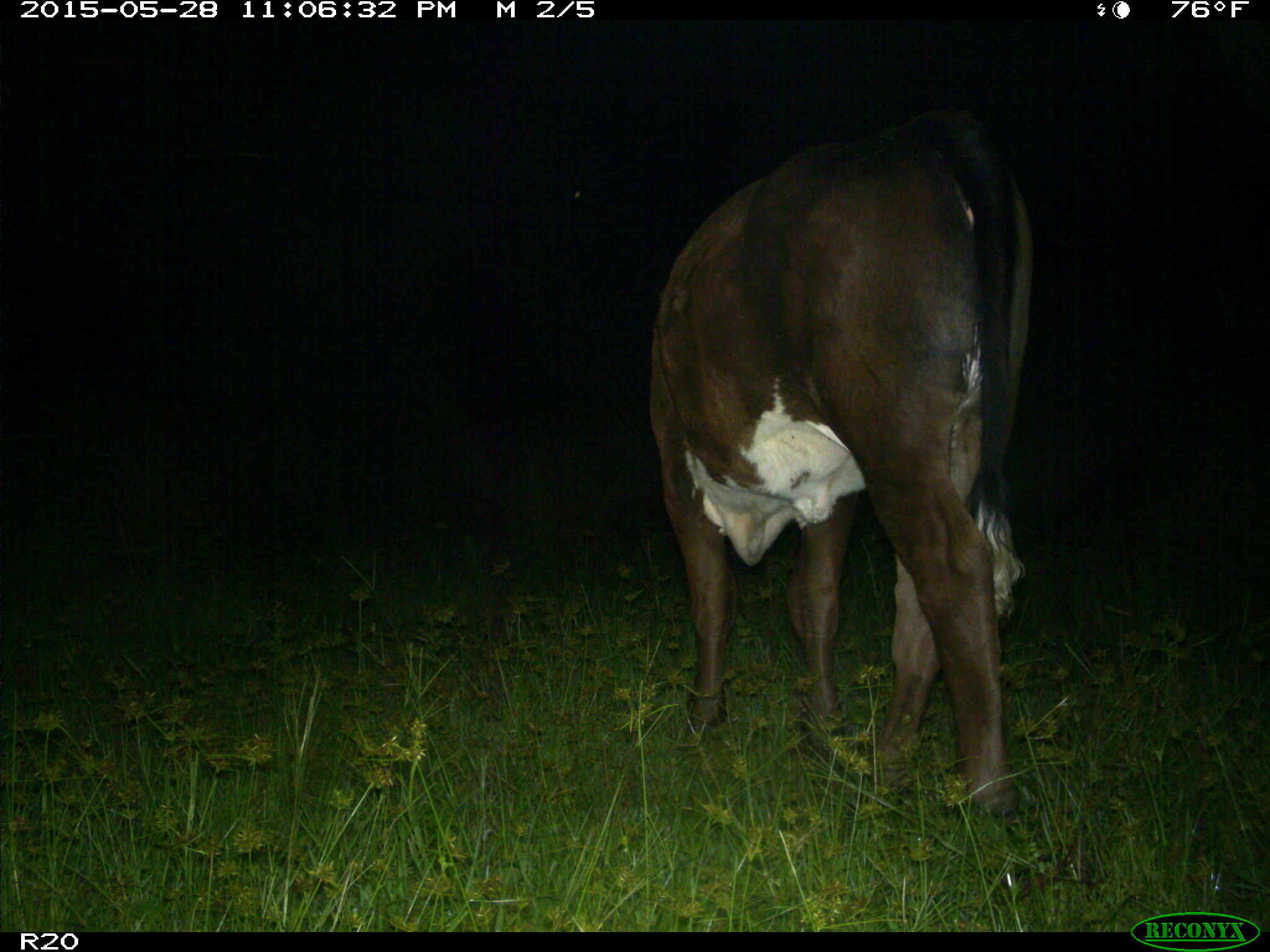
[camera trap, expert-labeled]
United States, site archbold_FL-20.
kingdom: Animalia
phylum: Chordata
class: Mammalia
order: Artiodactyla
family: Bovidae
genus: Bos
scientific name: Bos taurus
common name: domestic cow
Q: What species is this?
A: Bos taurus (domestic cow).